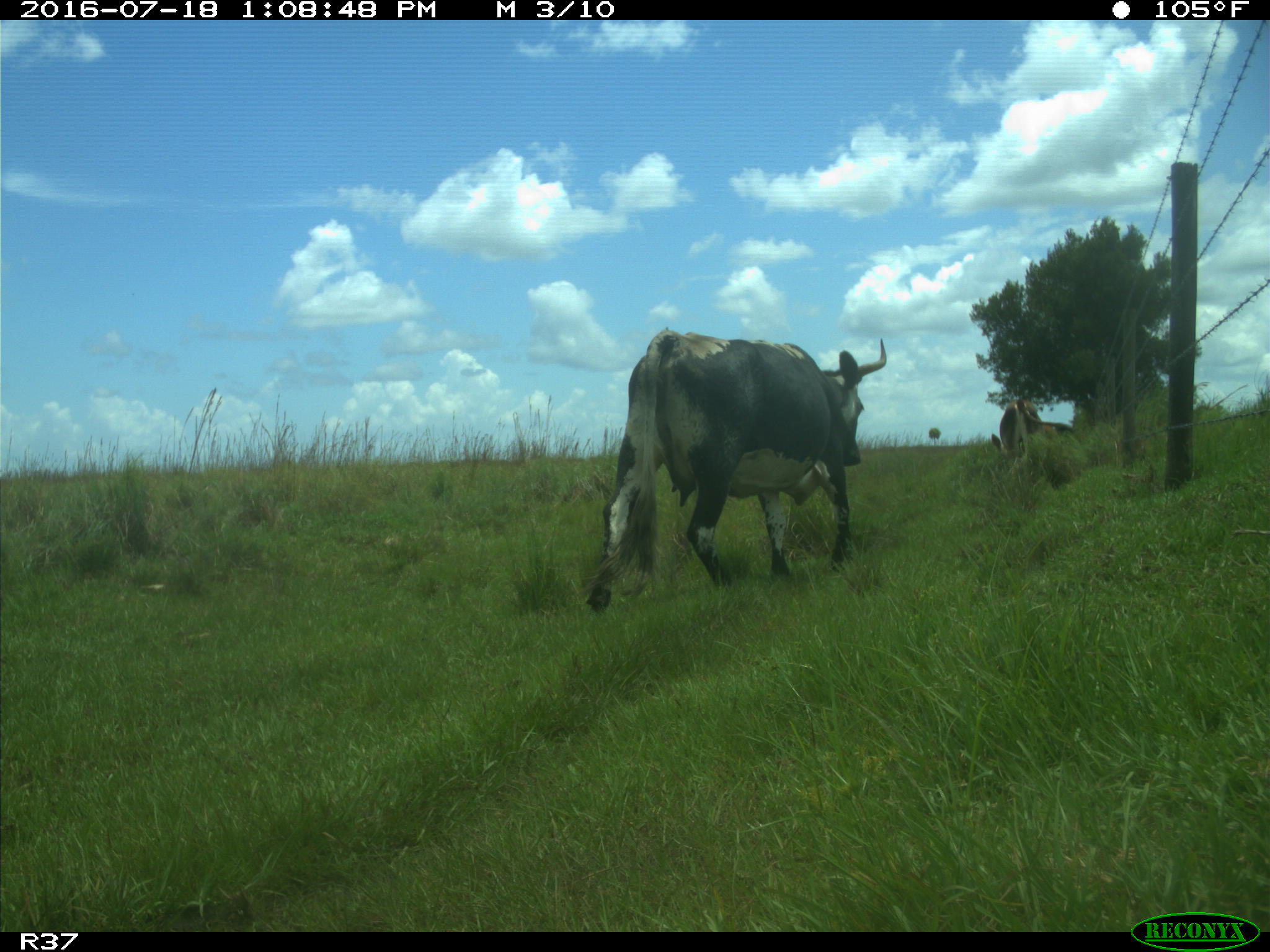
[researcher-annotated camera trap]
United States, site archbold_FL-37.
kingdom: Animalia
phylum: Chordata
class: Mammalia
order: Artiodactyla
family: Bovidae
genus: Bos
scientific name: Bos taurus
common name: domestic cow